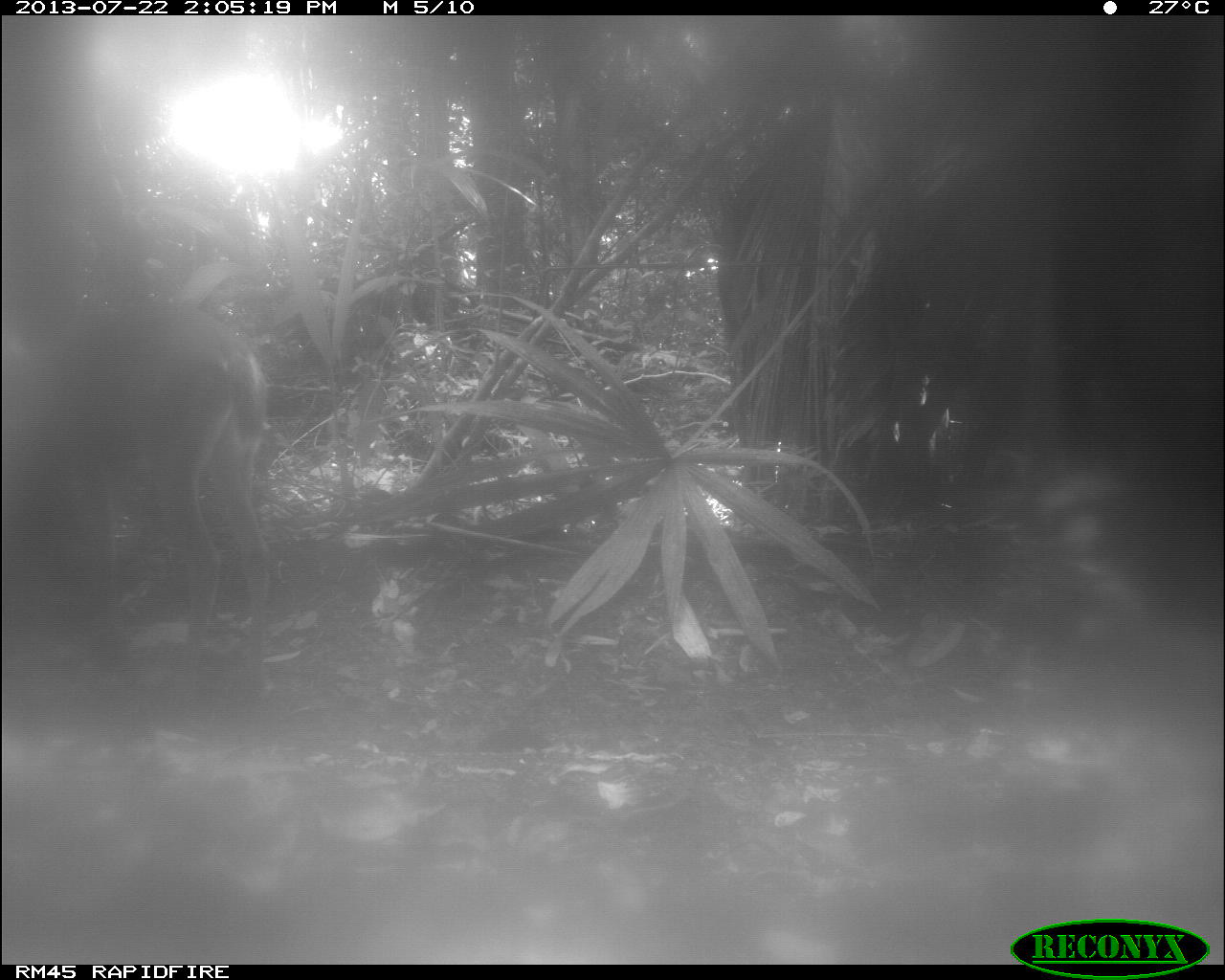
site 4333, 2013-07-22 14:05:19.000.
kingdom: Animalia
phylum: Chordata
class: Mammalia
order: Artiodactyla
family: Cervidae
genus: Odocoileus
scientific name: Odocoileus virginianus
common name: white-tailed deer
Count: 1.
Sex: female.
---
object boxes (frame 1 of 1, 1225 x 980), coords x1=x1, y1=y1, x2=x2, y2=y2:
odocoileus virginianus: x1=0, y1=290, x2=275, y2=714